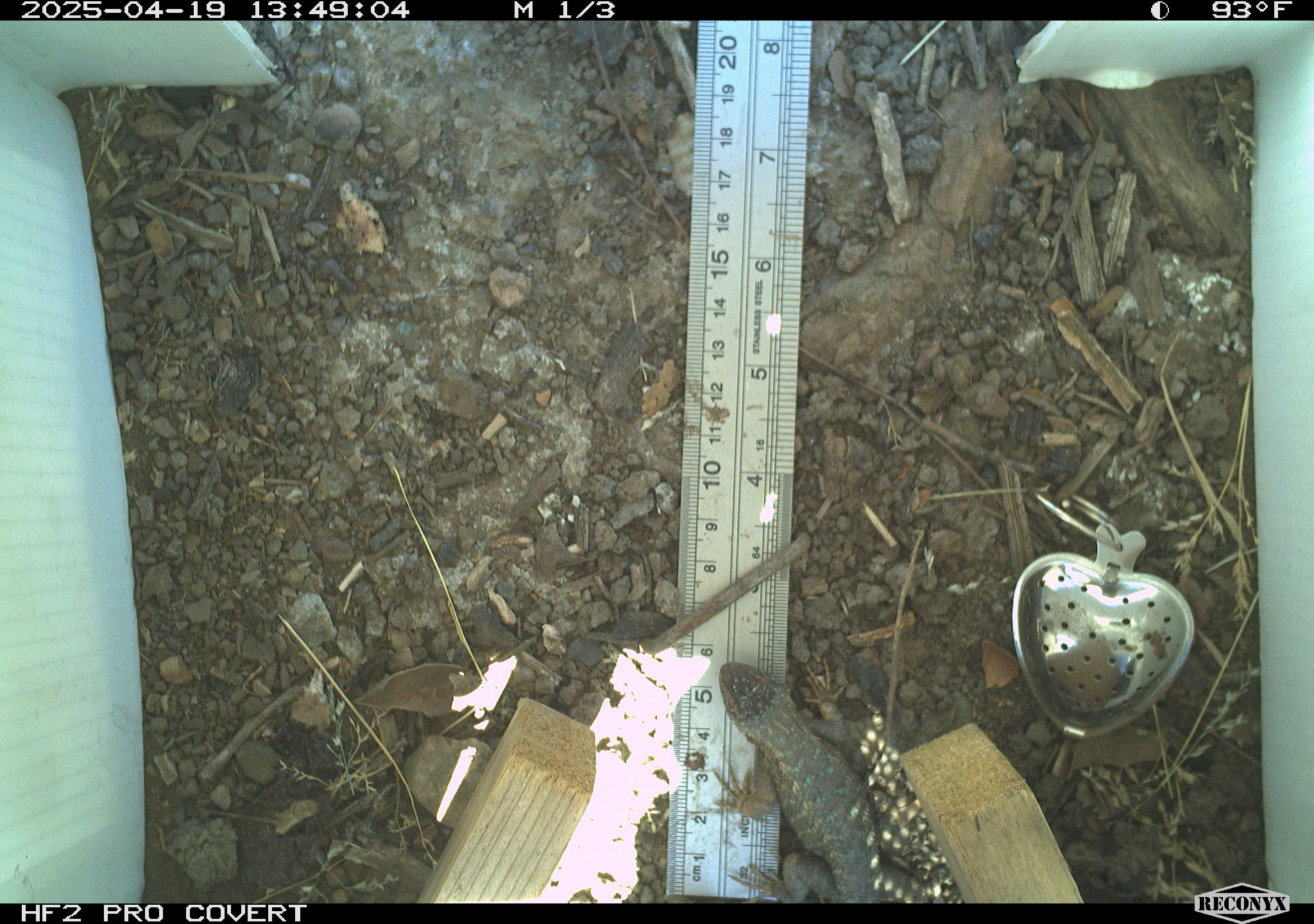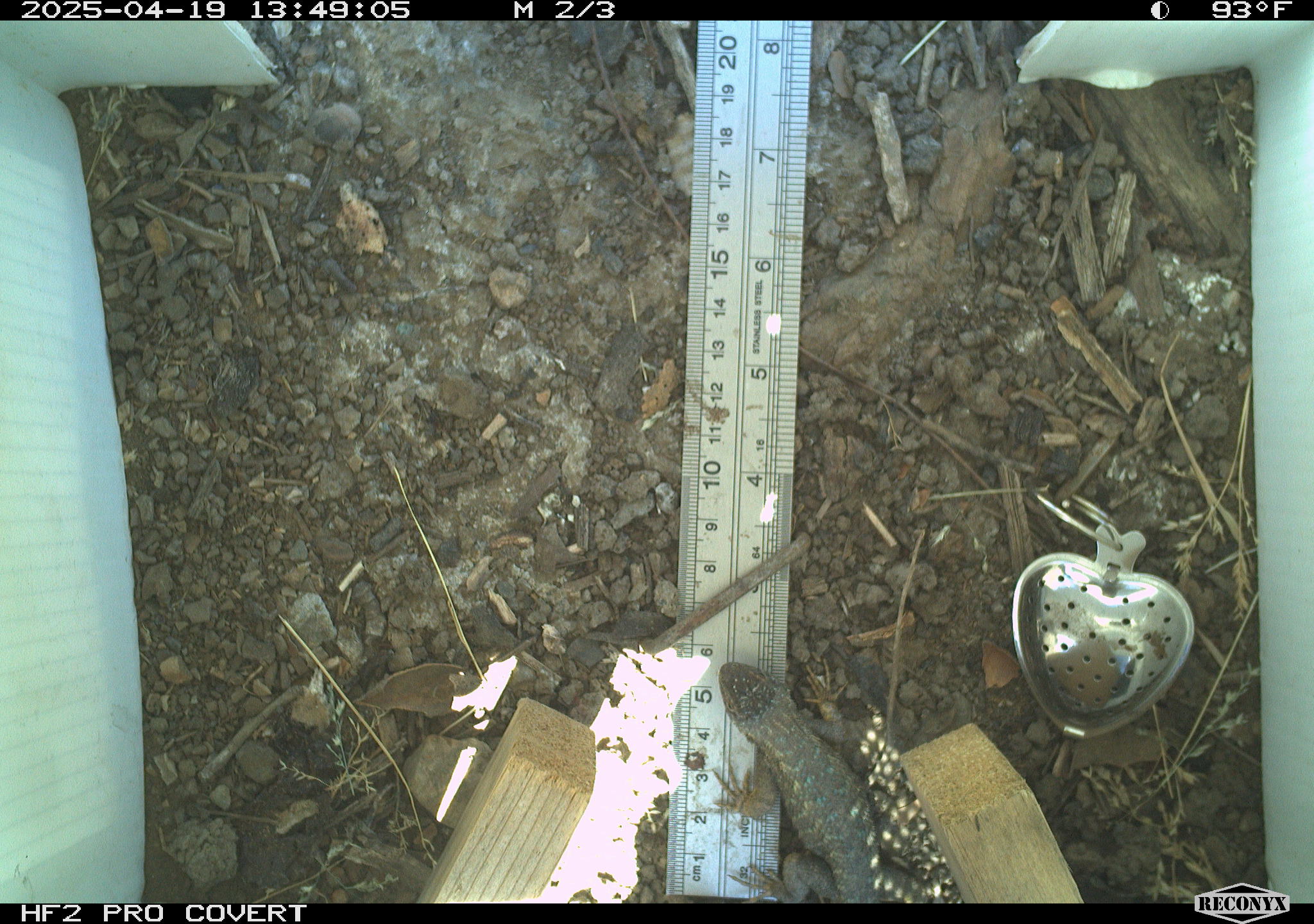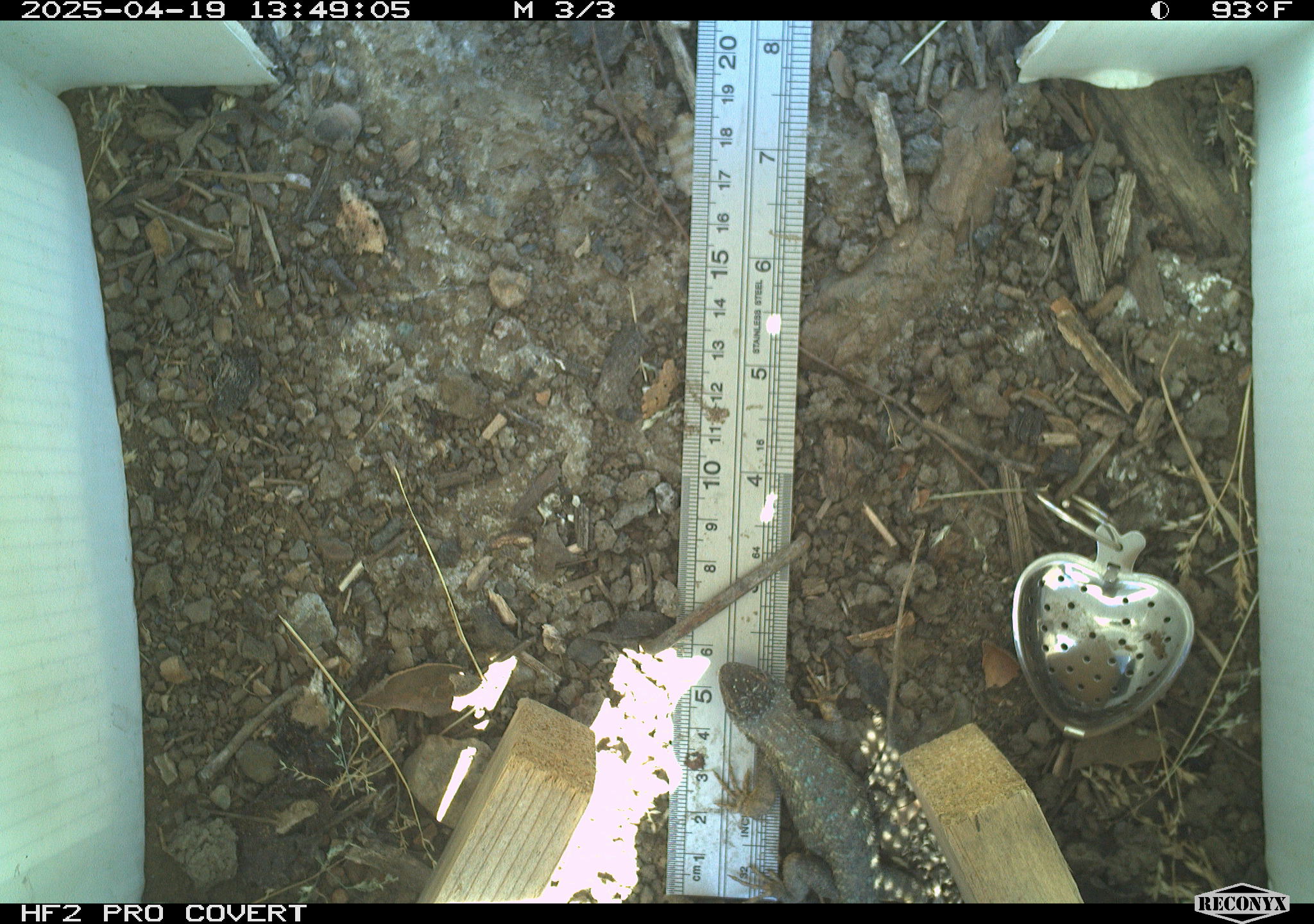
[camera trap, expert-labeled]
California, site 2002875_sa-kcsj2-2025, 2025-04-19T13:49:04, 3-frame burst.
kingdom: Animalia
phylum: Chordata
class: Reptilia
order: Squamata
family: Phrynosomatidae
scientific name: Phrynosomatidae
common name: north american spiny lizards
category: sceloporus/uta species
Sceloporus/uta species (north american spiny lizards) (Phrynosomatidae).